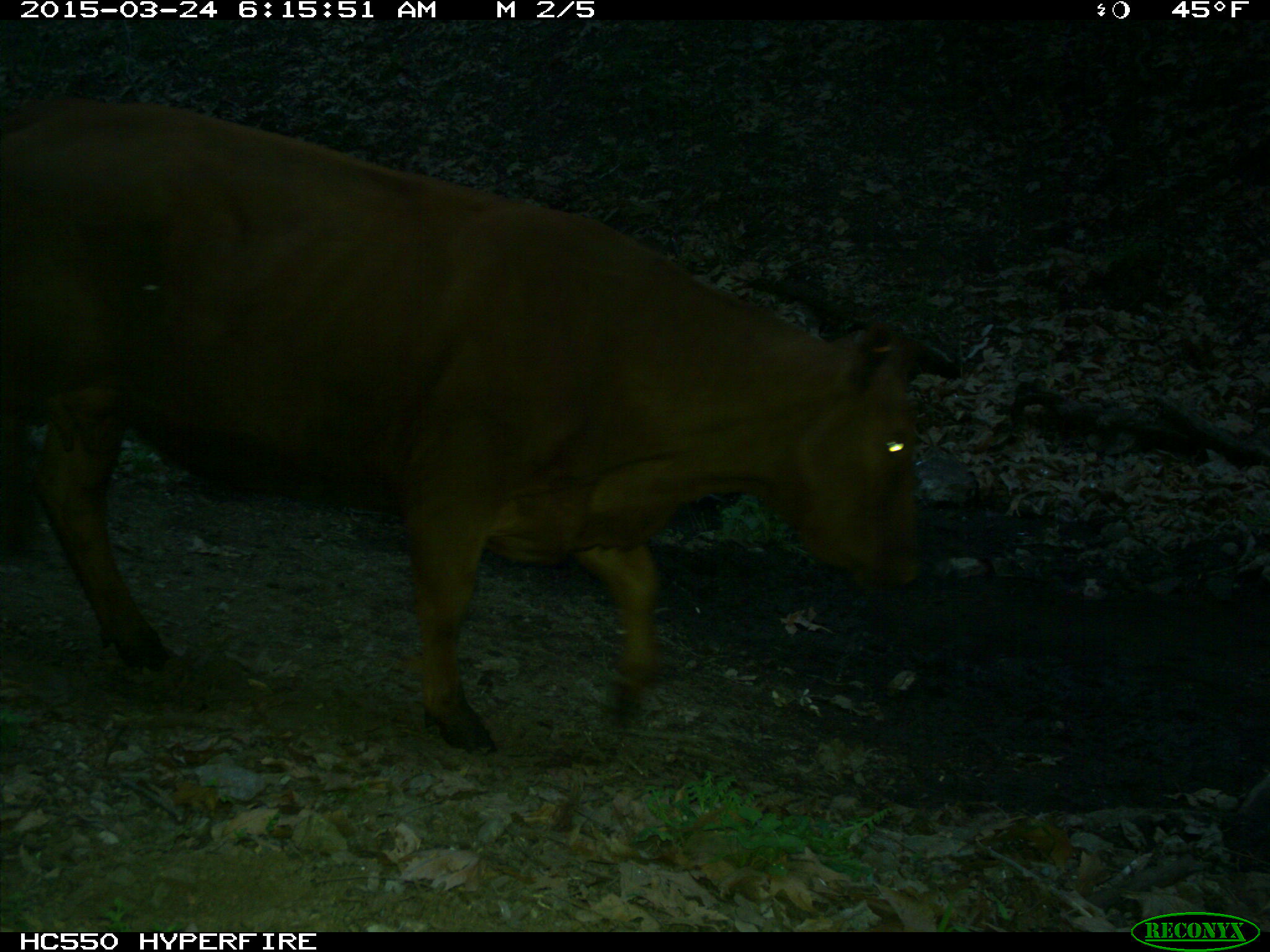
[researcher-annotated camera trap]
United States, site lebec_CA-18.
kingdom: Animalia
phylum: Chordata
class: Mammalia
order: Artiodactyla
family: Bovidae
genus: Bos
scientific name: Bos taurus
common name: domestic cow